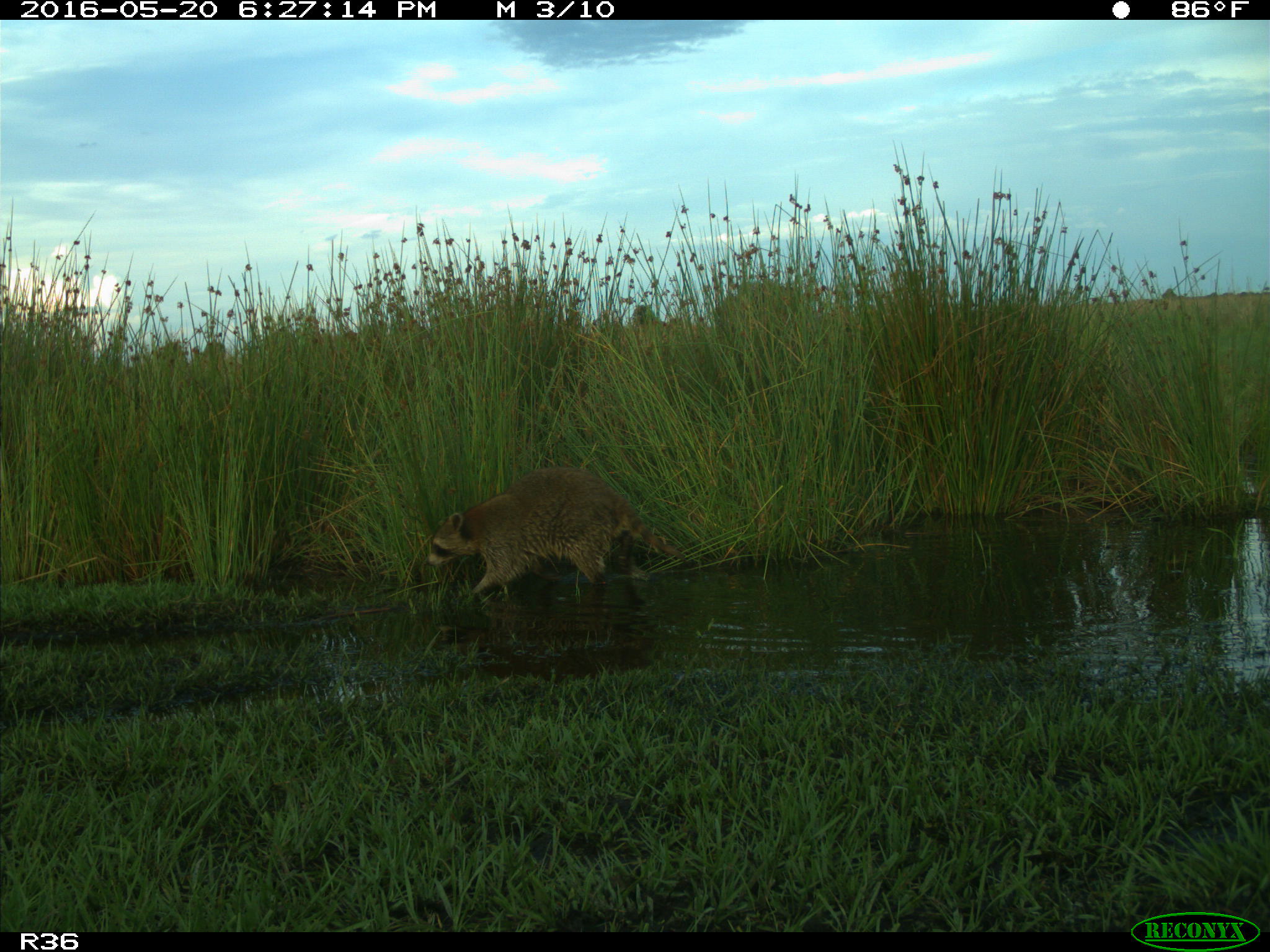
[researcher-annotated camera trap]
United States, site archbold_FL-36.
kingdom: Animalia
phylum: Chordata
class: Mammalia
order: Carnivora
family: Procyonidae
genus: Procyon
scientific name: Procyon lotor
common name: common raccoon